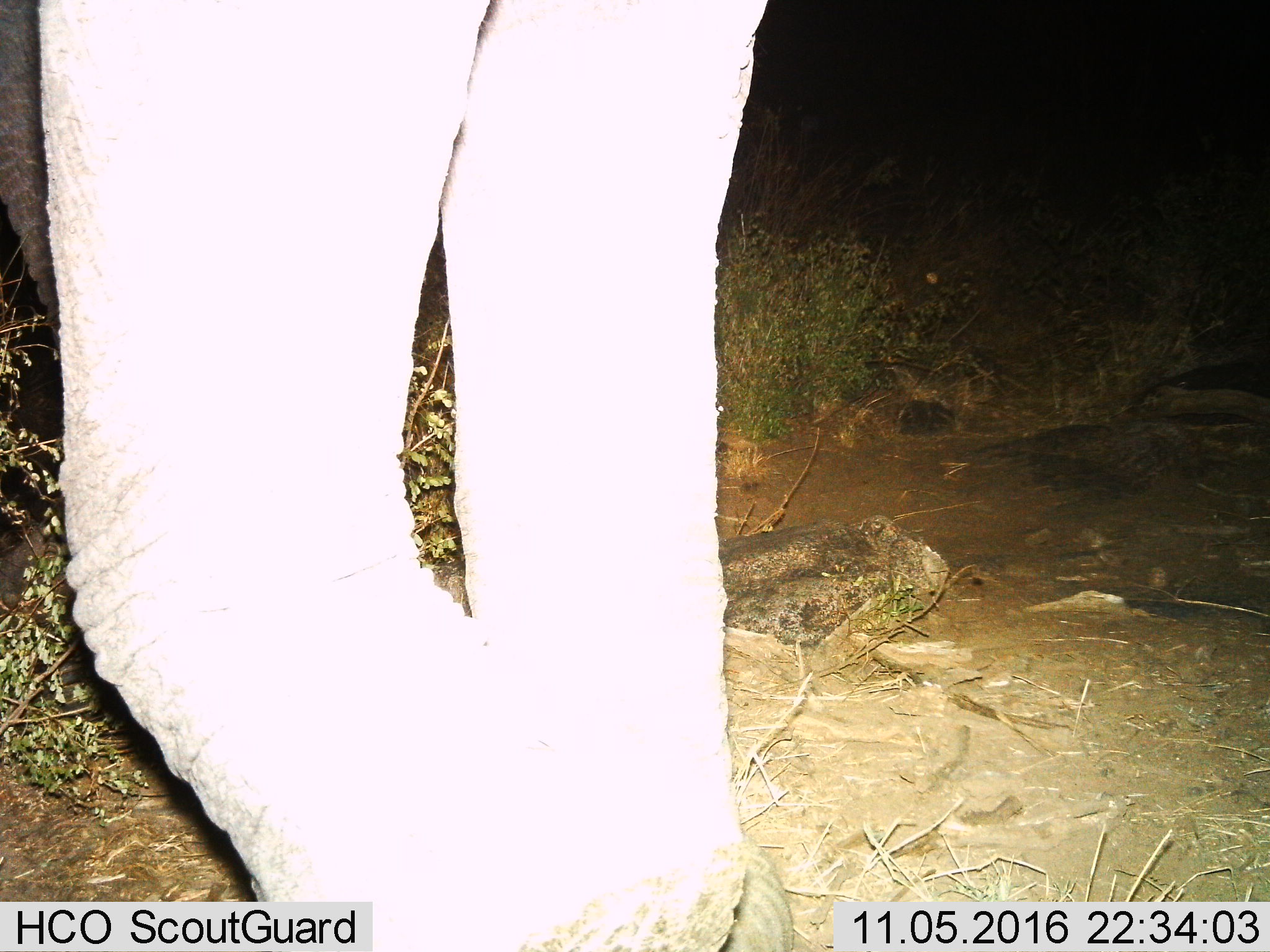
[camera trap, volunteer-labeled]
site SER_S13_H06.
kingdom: Animalia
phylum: Chordata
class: Mammalia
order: Proboscidea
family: Elephantidae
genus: Loxodonta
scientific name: Loxodonta africana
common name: african bush elephant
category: elephant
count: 1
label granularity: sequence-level